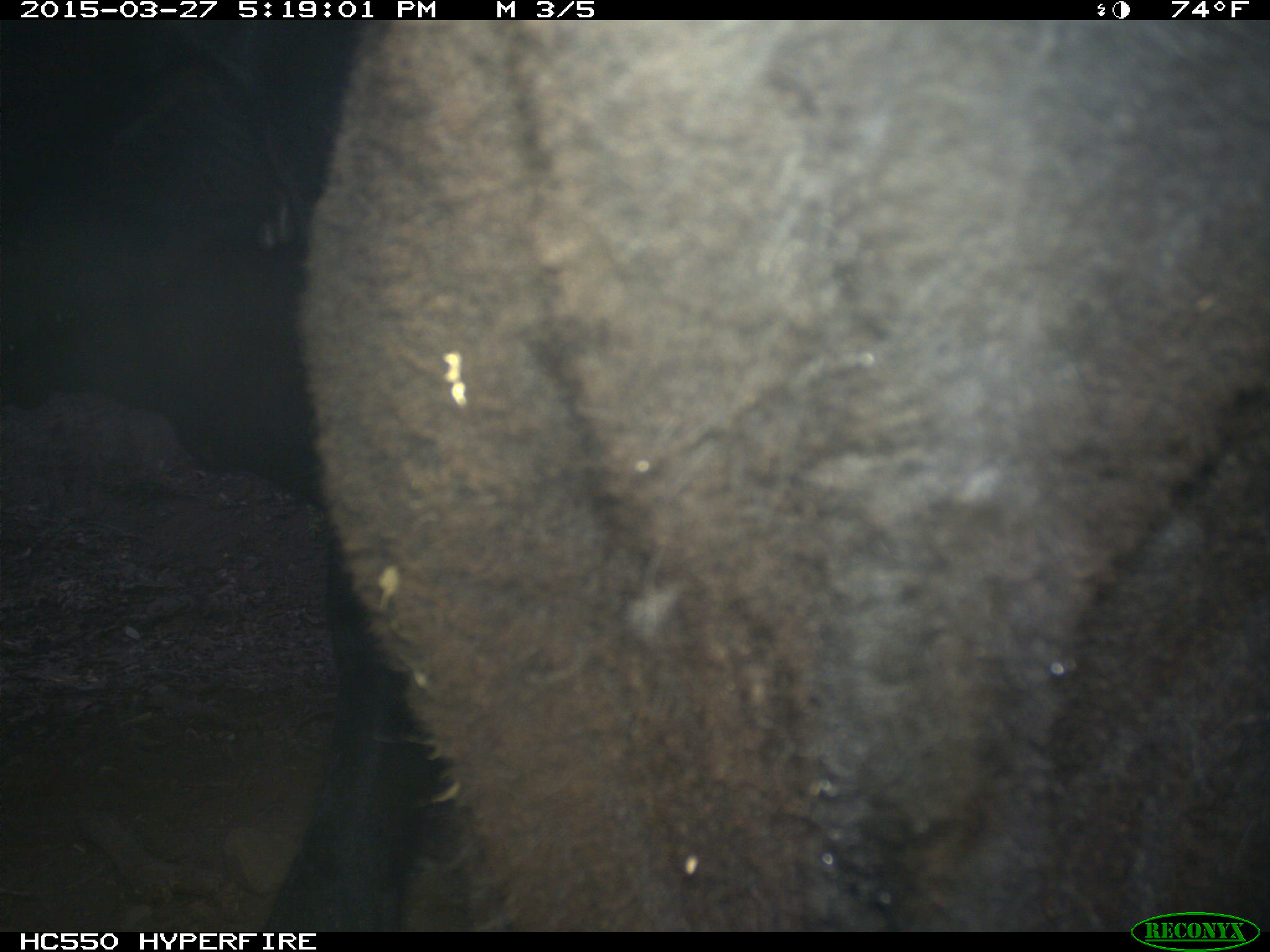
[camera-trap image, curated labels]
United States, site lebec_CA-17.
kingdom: Animalia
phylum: Chordata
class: Mammalia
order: Artiodactyla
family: Bovidae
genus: Bos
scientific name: Bos taurus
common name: domestic cow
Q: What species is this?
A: Bos taurus (domestic cow).